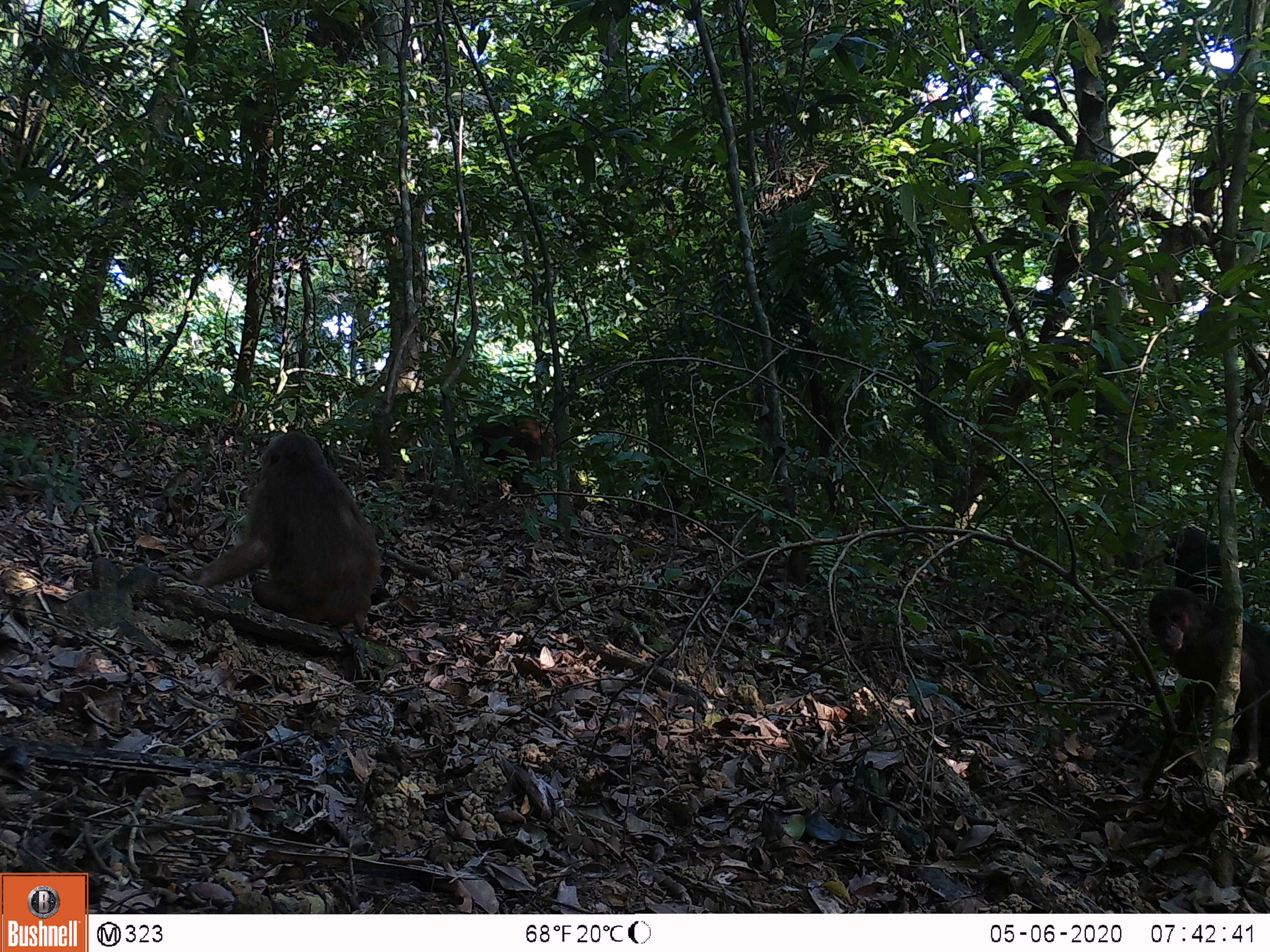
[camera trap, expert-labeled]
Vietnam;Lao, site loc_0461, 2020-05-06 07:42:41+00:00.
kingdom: Animalia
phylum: Chordata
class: Mammalia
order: Primates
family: Cercopithecidae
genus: Macaca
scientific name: Macaca arctoides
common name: stump-tailed macaque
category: stump tailed macaque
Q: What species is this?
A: Stump tailed macaque (stump-tailed macaque) (Macaca arctoides).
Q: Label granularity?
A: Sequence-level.